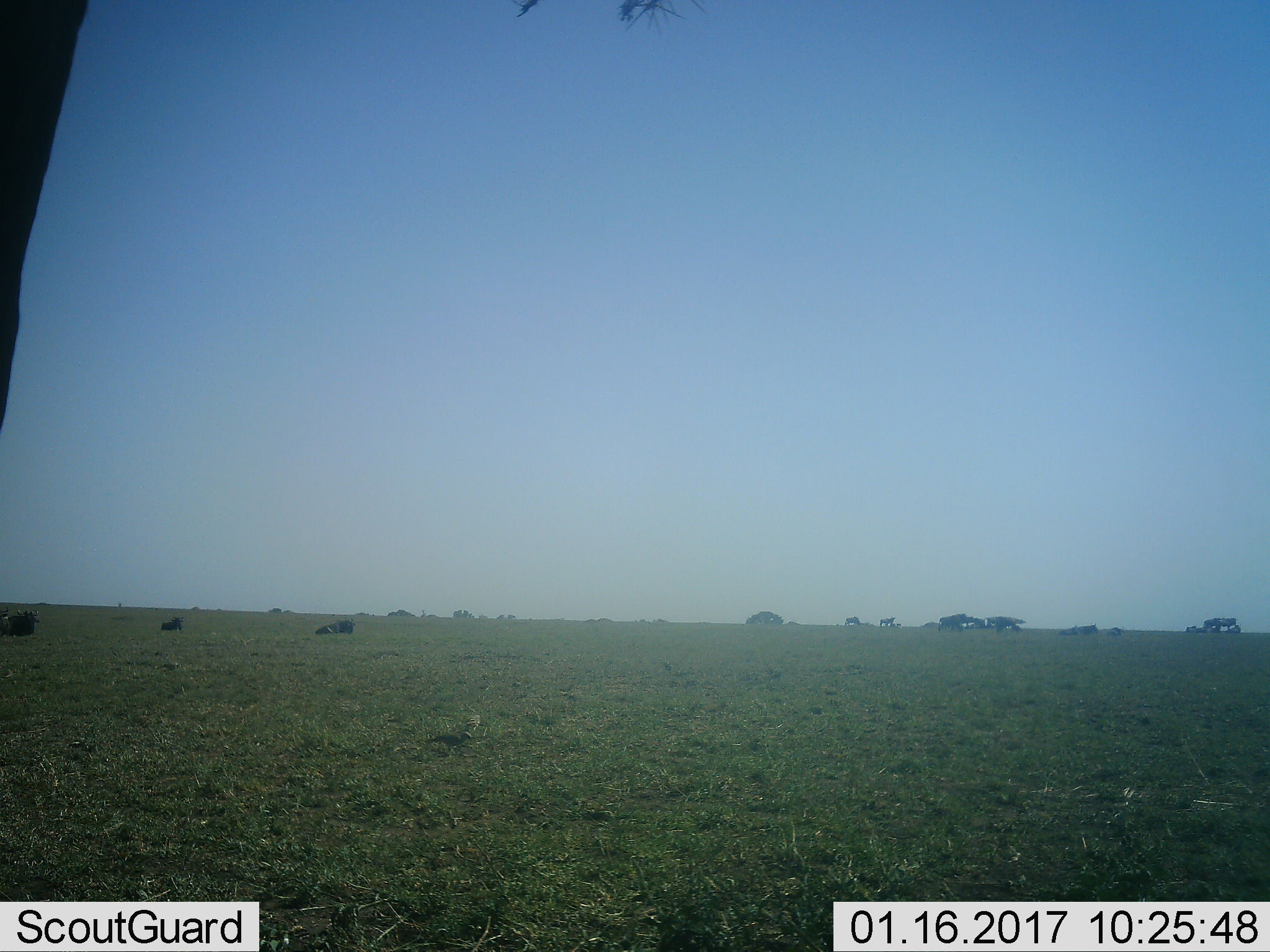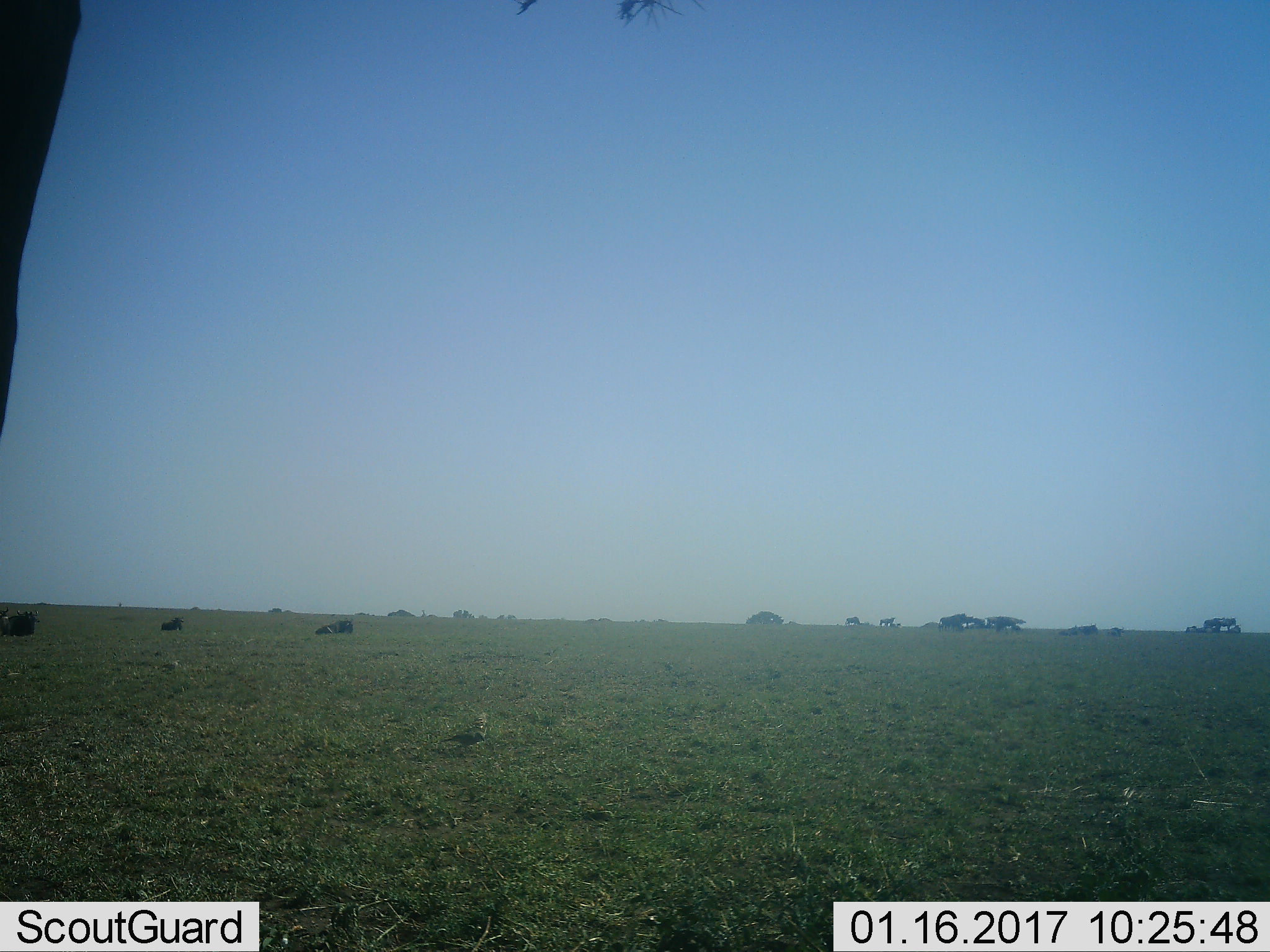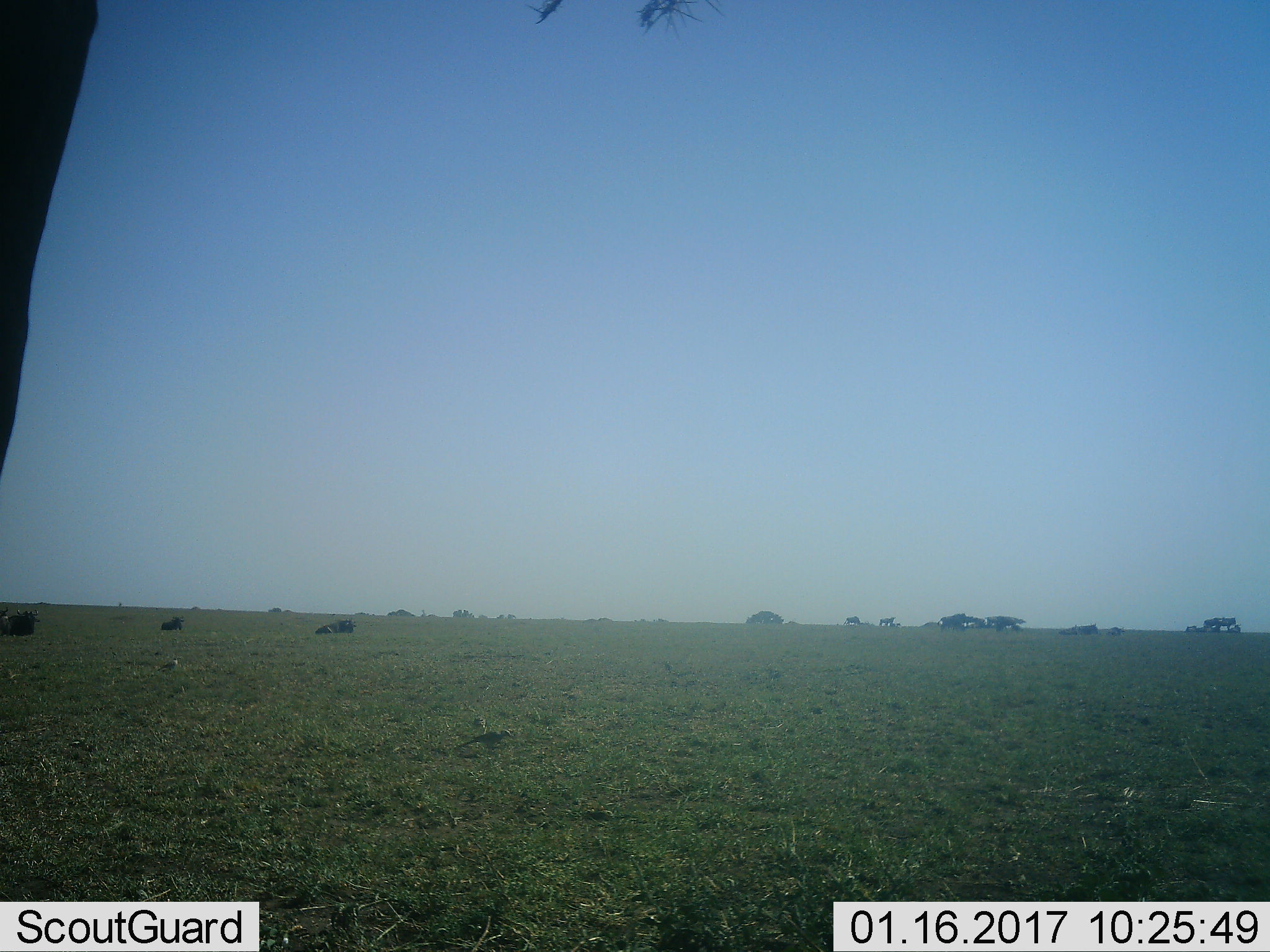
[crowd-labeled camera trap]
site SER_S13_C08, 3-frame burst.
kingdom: Animalia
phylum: Chordata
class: Aves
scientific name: Aves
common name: bird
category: birdother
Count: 1.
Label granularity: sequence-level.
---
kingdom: Animalia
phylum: Chordata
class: Mammalia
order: Artiodactyla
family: Bovidae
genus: Connochaetes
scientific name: Connochaetes taurinus taurinus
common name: blue wildebeest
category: wildebeestblue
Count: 11-50.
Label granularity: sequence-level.